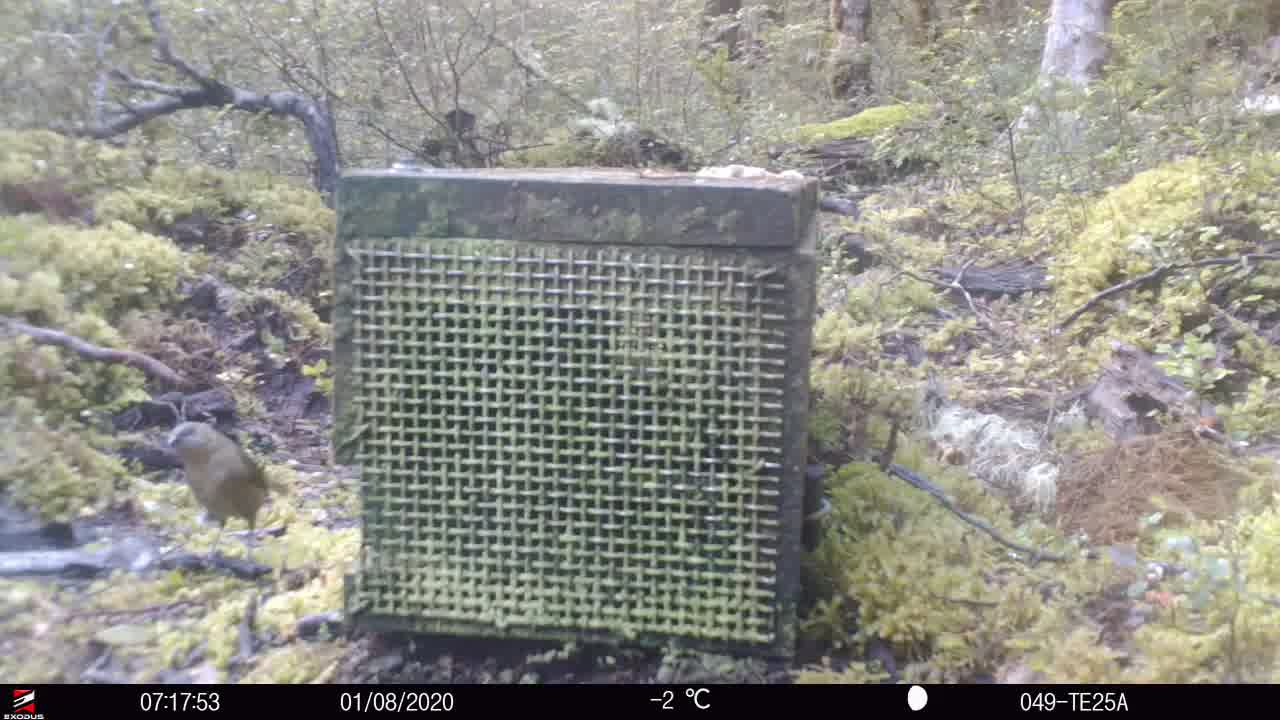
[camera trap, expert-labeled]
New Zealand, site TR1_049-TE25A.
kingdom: Animalia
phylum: Chordata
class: Aves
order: Passeriformes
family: Meliphagidae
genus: Anthornis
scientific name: Anthornis melanura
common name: new zealand bellbird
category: bellbird